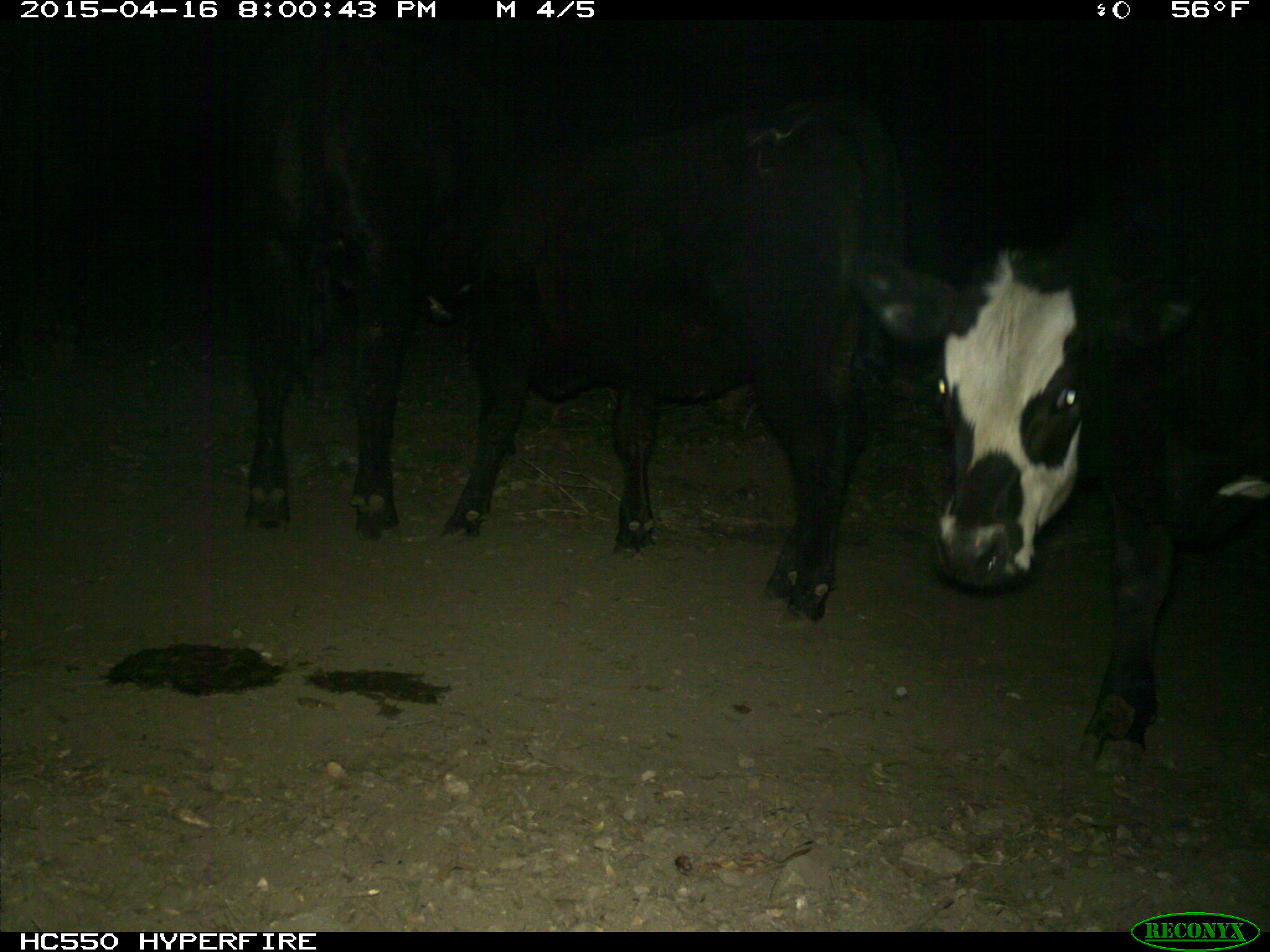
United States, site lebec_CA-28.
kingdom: Animalia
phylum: Chordata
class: Mammalia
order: Artiodactyla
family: Bovidae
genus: Bos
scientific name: Bos taurus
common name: domestic cow